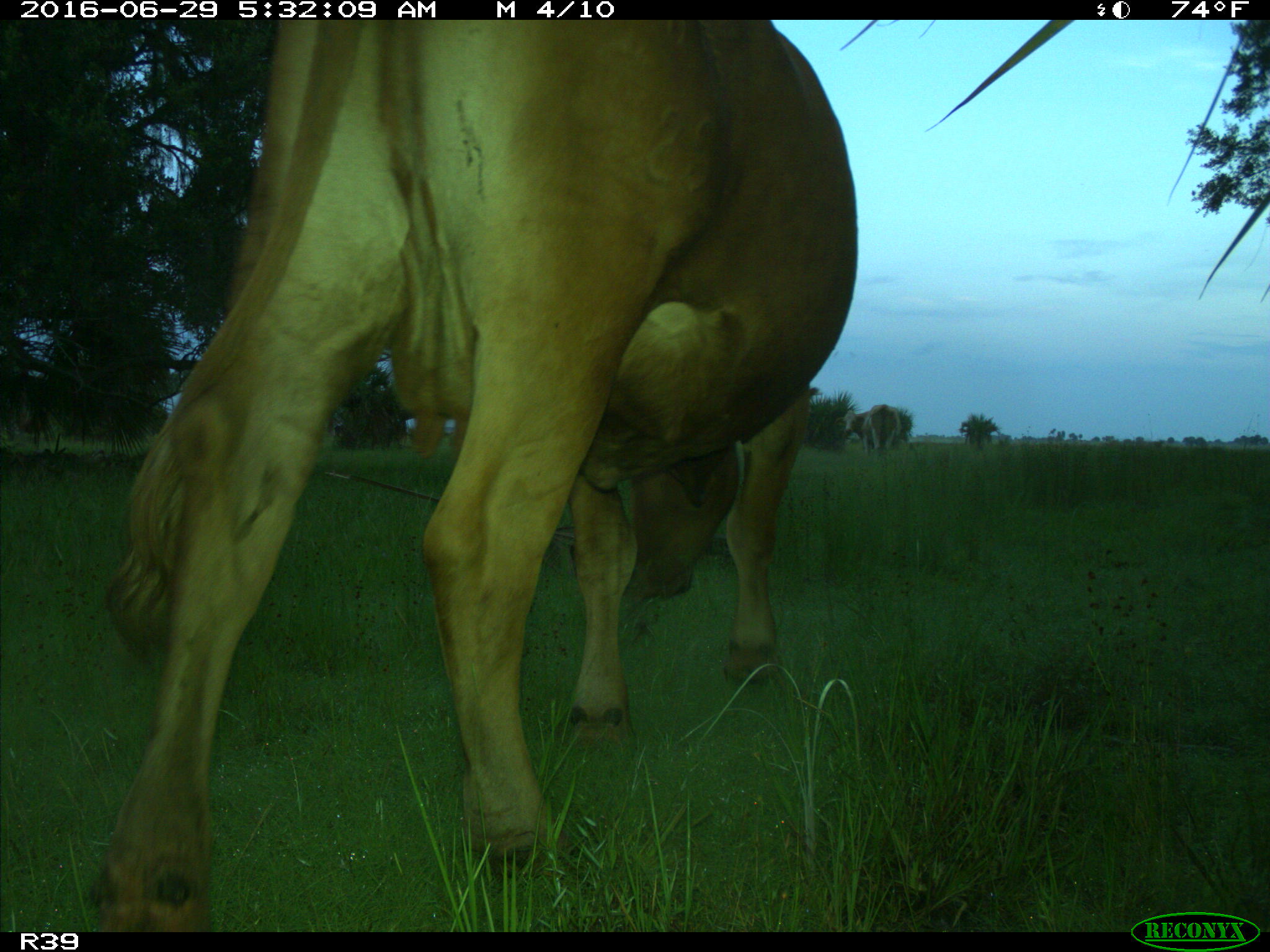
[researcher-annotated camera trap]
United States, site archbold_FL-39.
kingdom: Animalia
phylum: Chordata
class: Mammalia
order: Artiodactyla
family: Bovidae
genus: Bos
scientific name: Bos taurus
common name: domestic cow